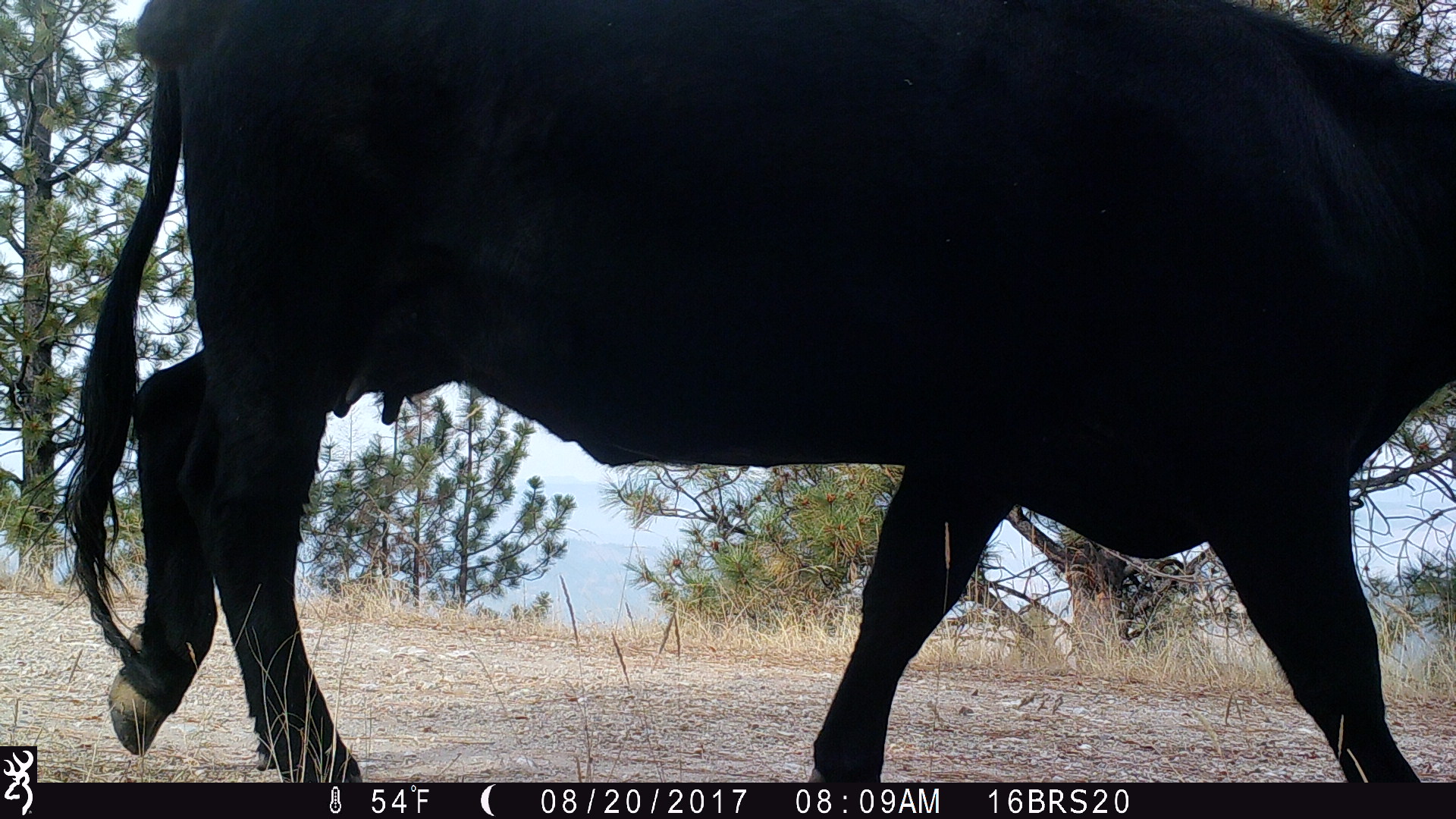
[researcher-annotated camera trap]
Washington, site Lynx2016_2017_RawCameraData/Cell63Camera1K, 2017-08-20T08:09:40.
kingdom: Animalia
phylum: Chordata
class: Mammalia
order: Artiodactyla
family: Bovidae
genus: Bos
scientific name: Bos taurus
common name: domestic cattle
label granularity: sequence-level